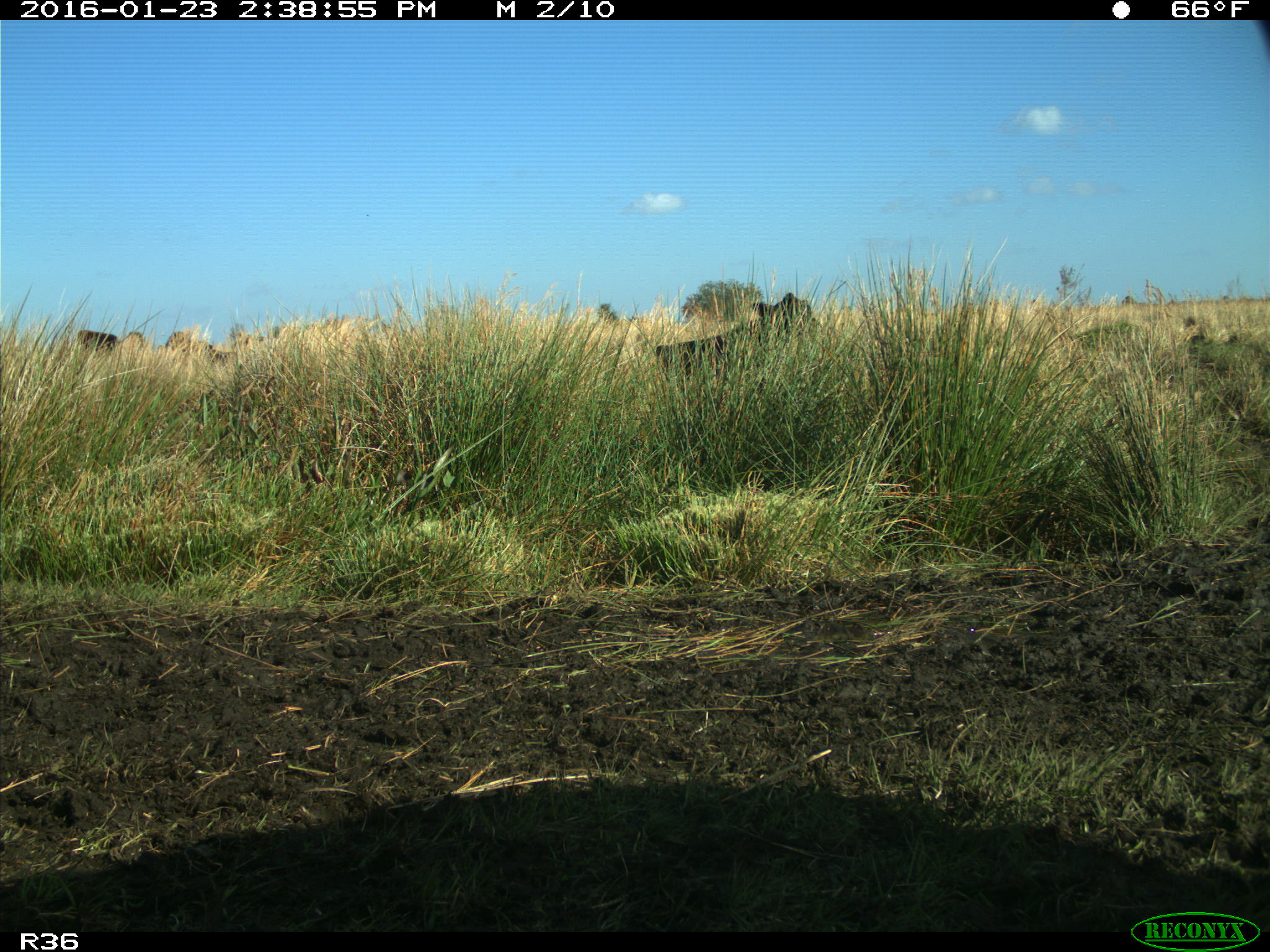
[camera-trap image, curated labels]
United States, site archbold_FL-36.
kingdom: Animalia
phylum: Chordata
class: Mammalia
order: Artiodactyla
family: Bovidae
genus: Bos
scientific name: Bos taurus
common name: domestic cow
Bos taurus (domestic cow).